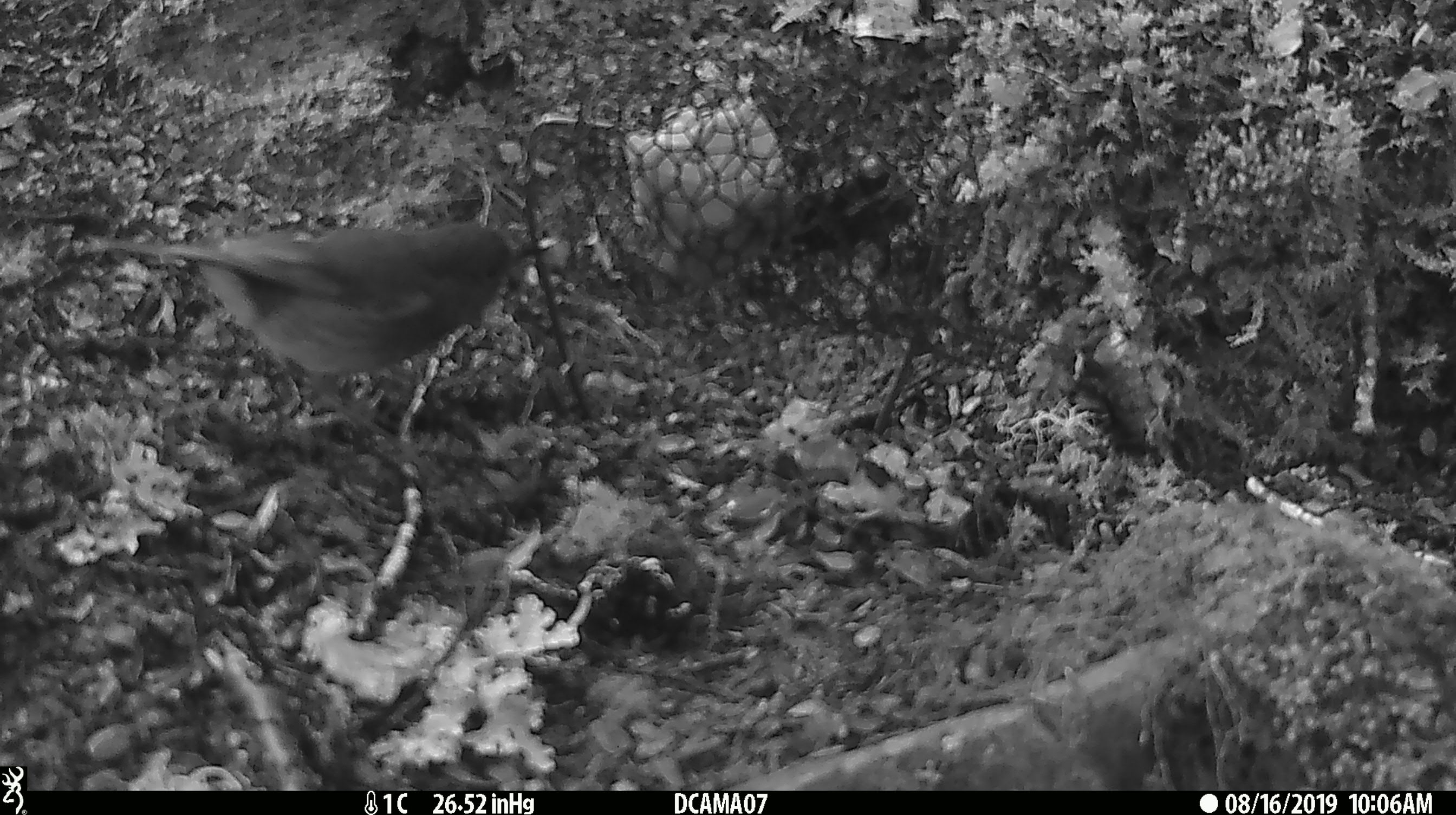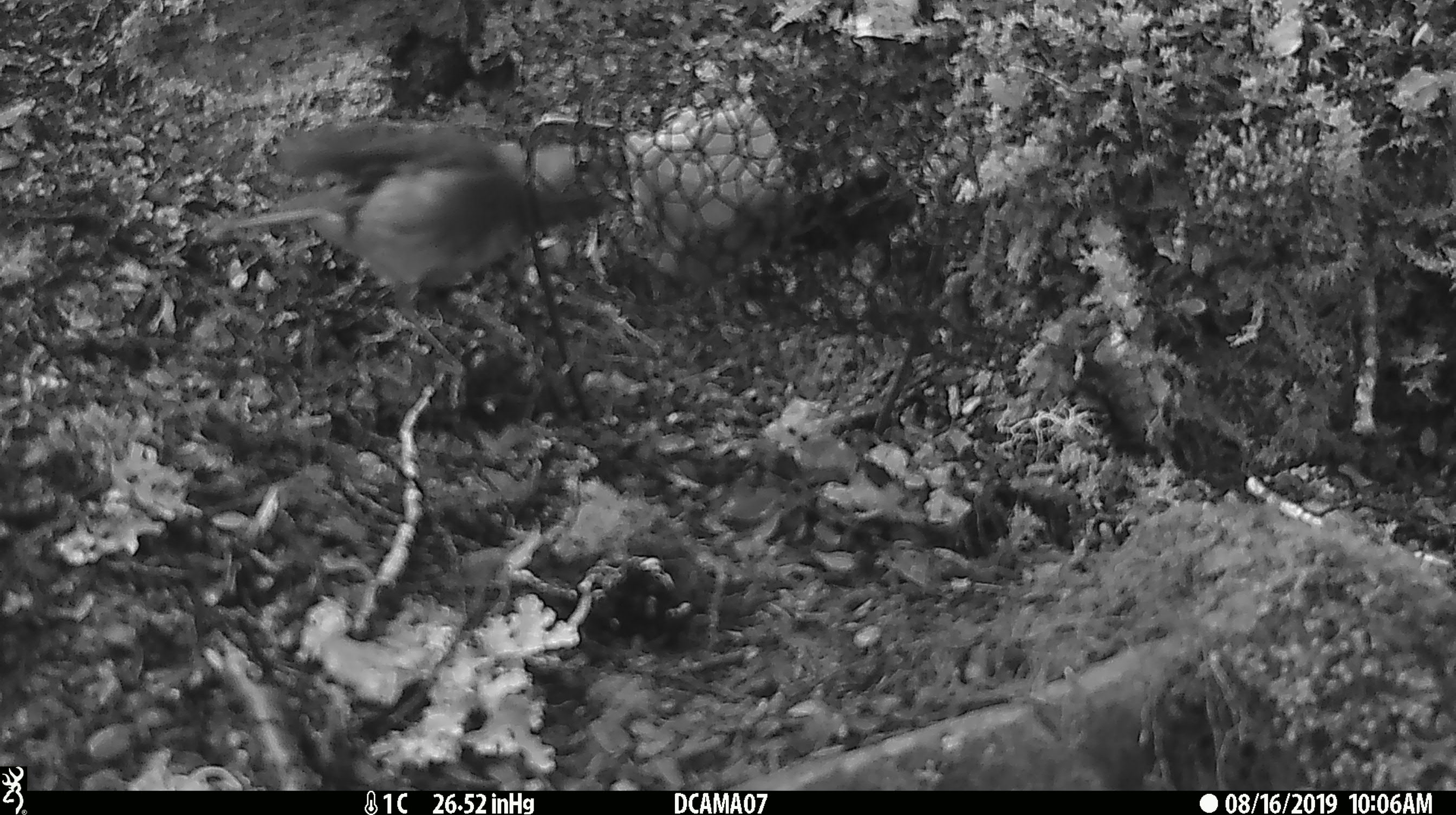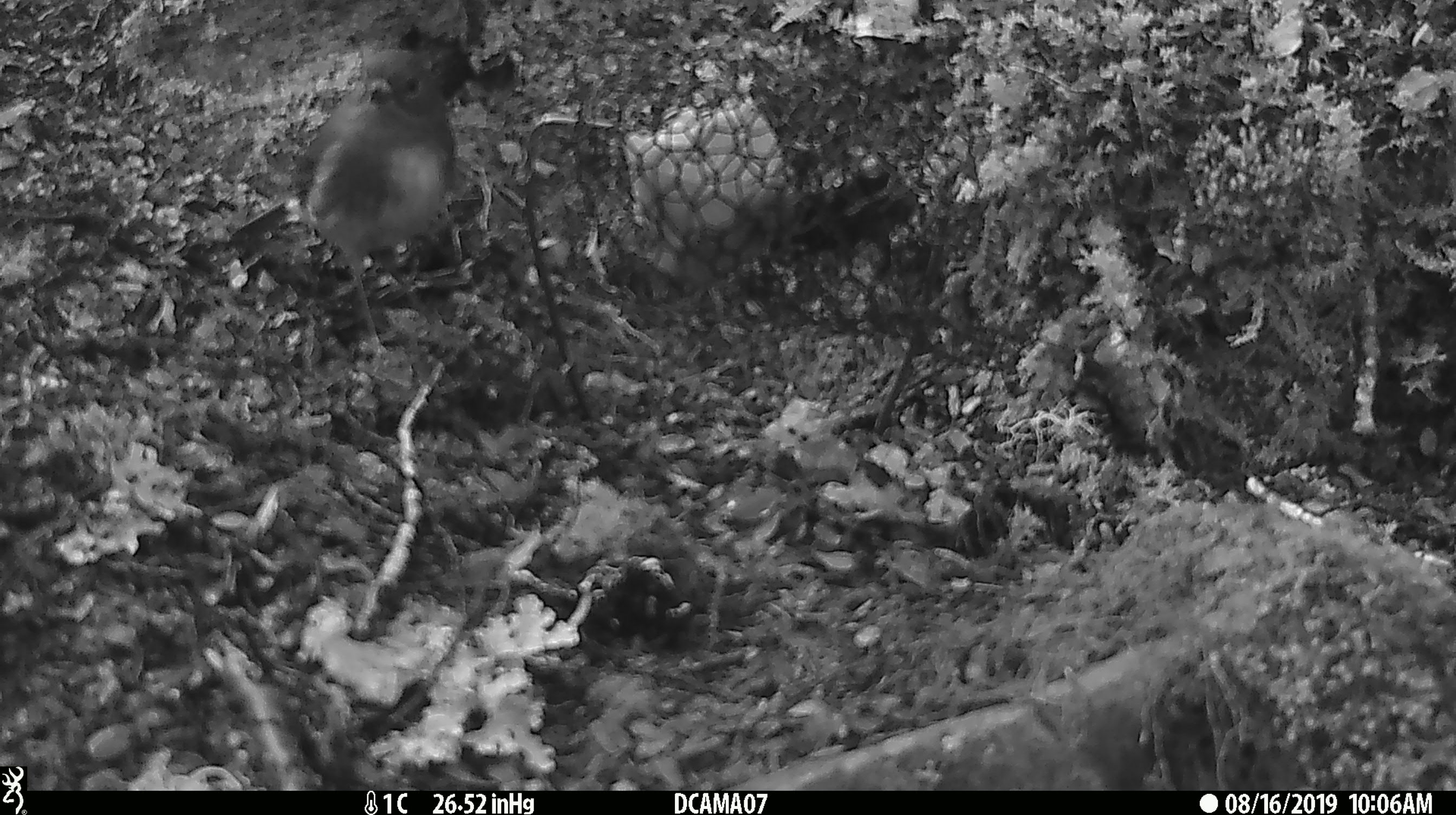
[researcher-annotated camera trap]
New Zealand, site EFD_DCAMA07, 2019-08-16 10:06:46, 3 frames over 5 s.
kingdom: Animalia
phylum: Chordata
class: Aves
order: Passeriformes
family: Petroicidae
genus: Petroica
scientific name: Petroica australis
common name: new zealand robin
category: robin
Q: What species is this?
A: Robin (new zealand robin) (Petroica australis).